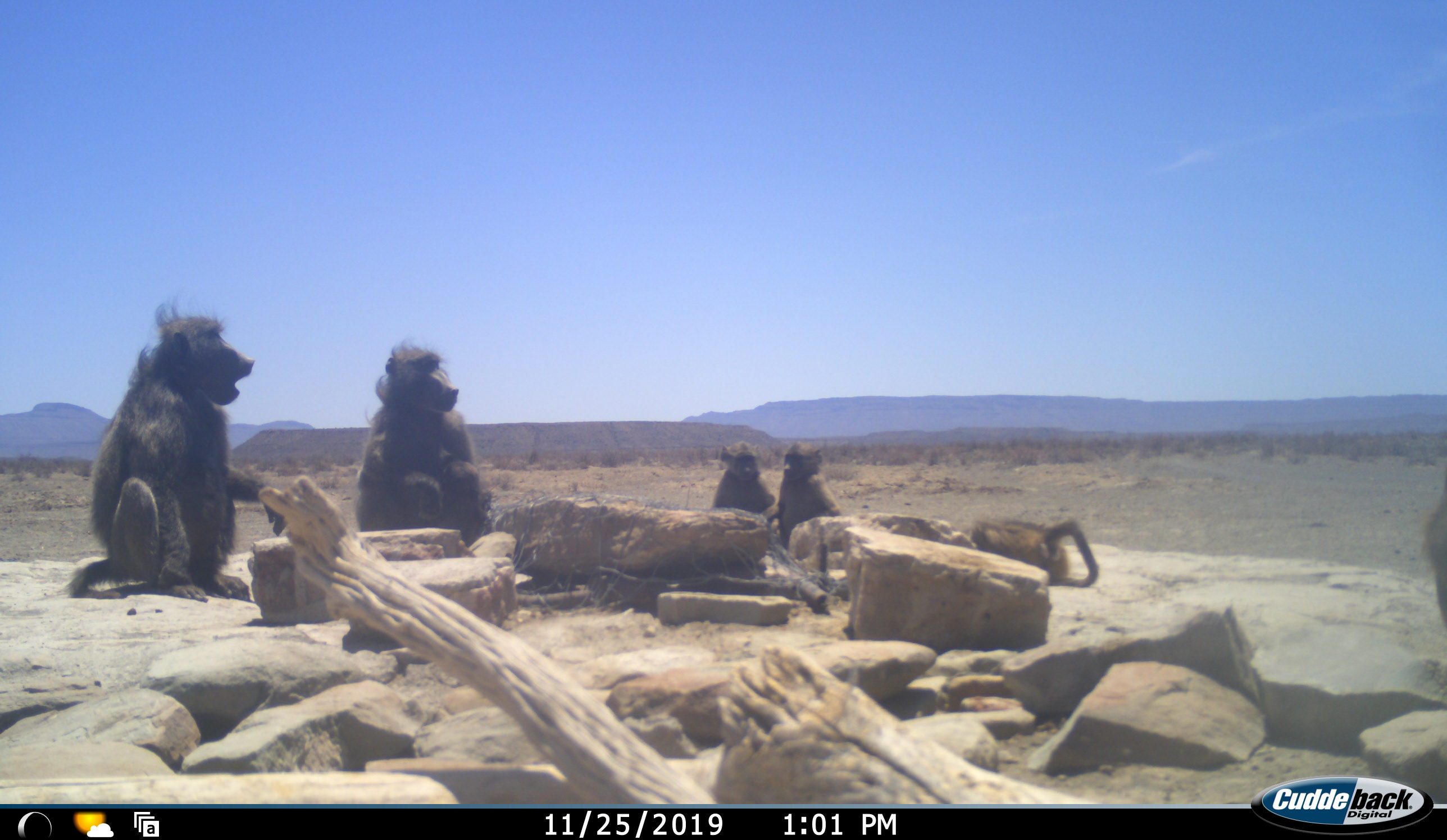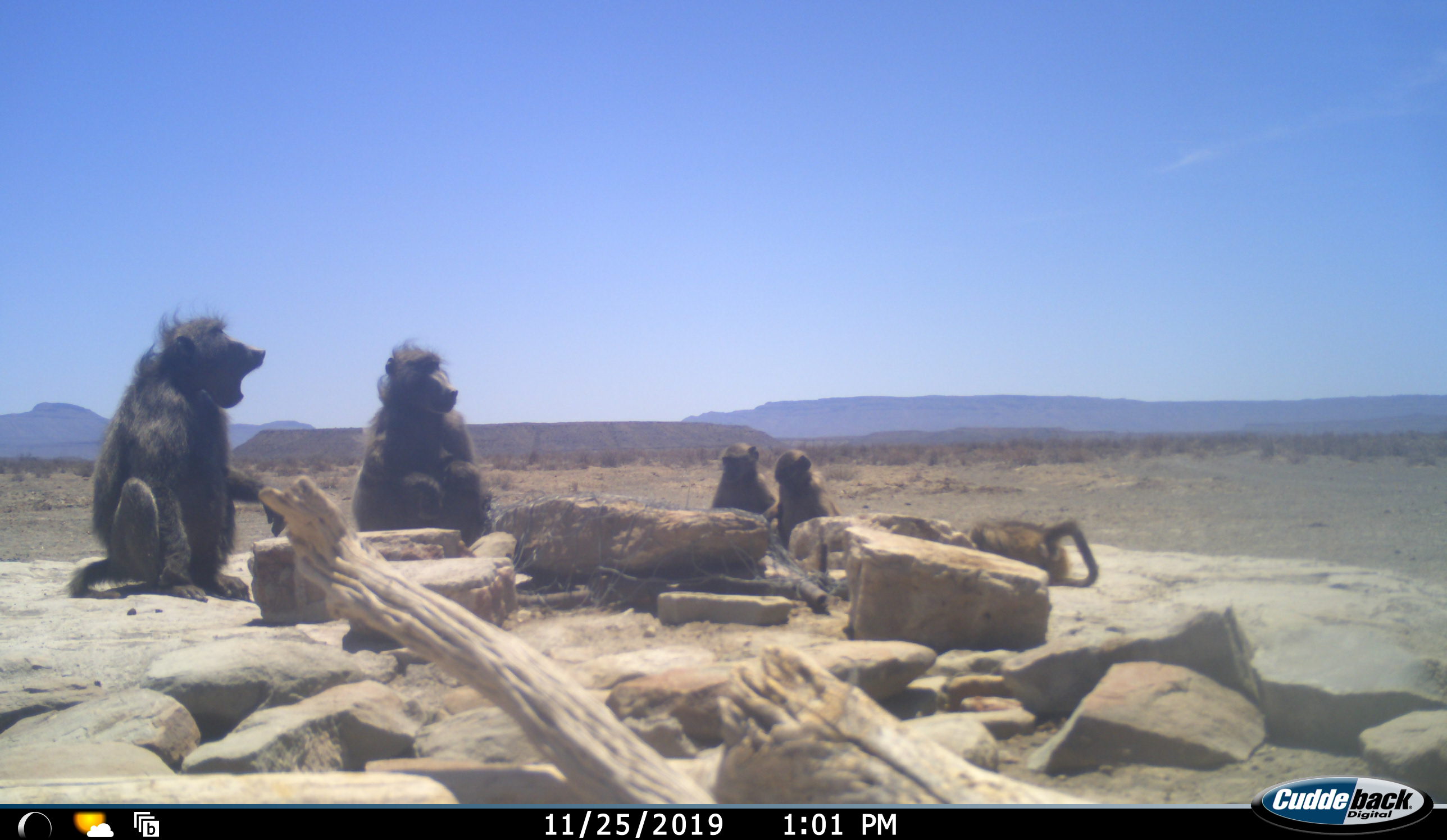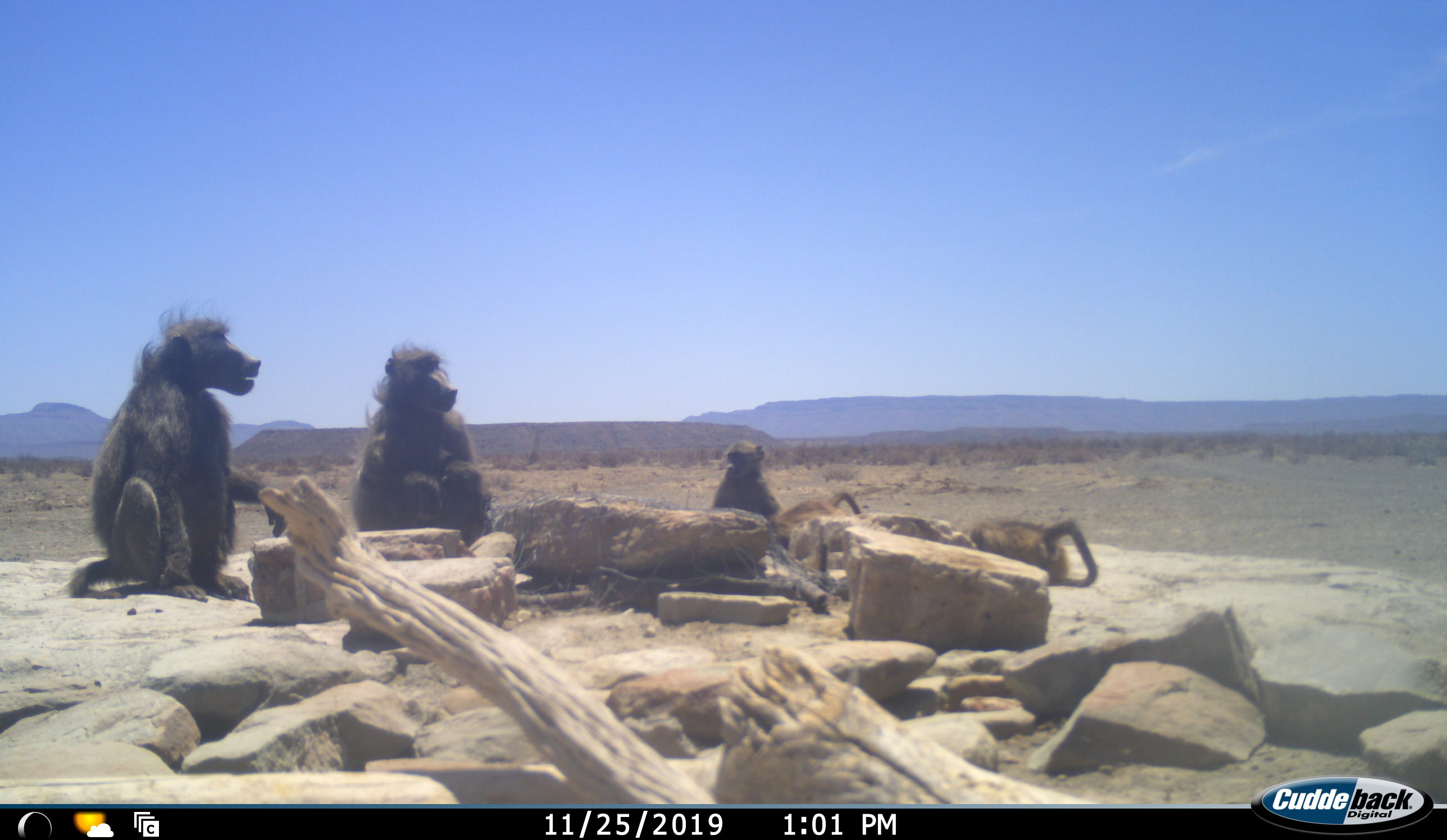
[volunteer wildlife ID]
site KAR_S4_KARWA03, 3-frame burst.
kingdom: Animalia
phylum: Chordata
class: Mammalia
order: Primates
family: Cercopithecidae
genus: Papio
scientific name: Papio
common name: baboon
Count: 5.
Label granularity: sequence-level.